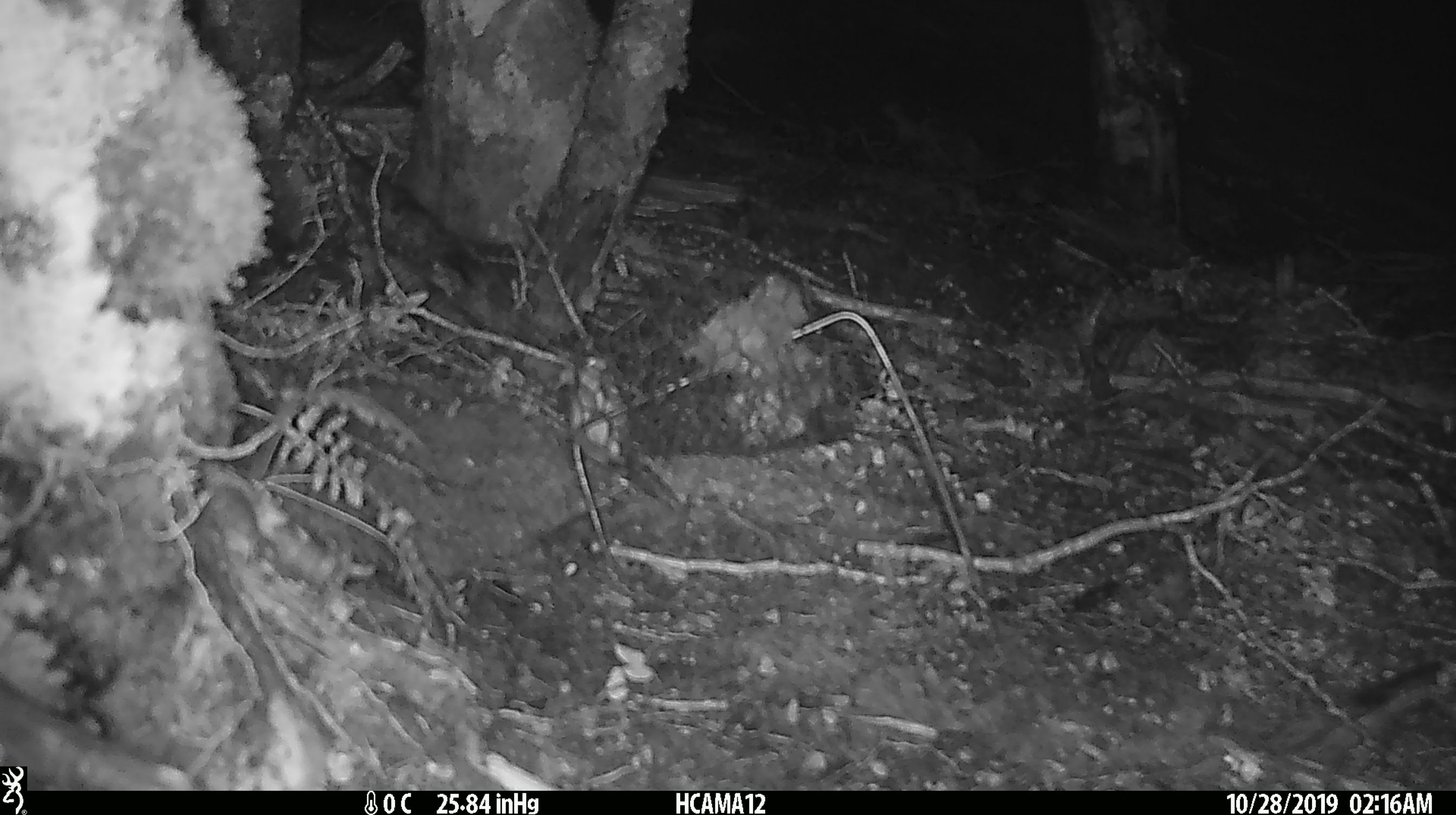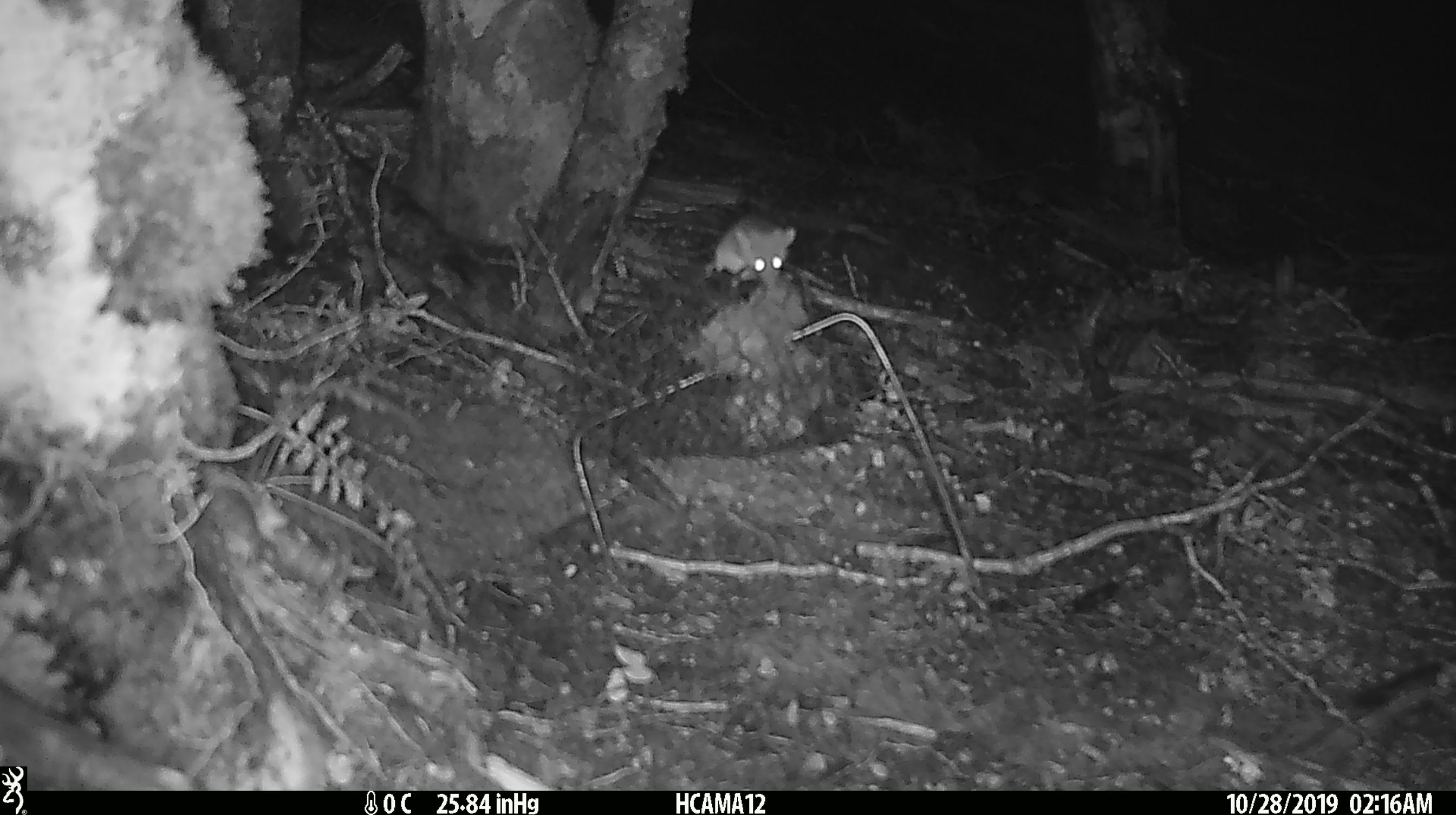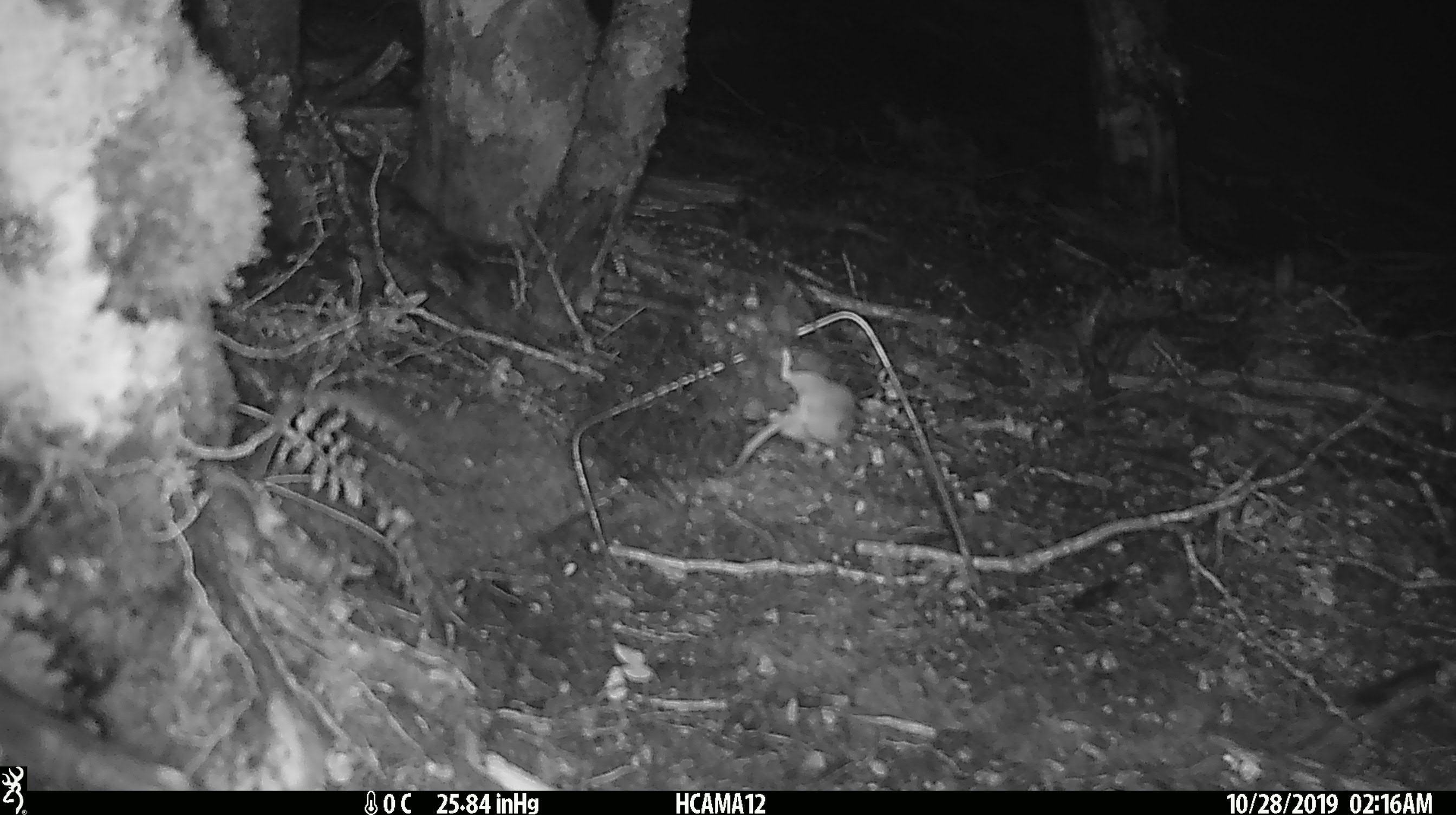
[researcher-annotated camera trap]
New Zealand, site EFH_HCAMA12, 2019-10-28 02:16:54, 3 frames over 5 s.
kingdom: Animalia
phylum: Chordata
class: Mammalia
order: Rodentia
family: Muridae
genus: Mus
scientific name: Mus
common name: mouse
Mouse (Mus).